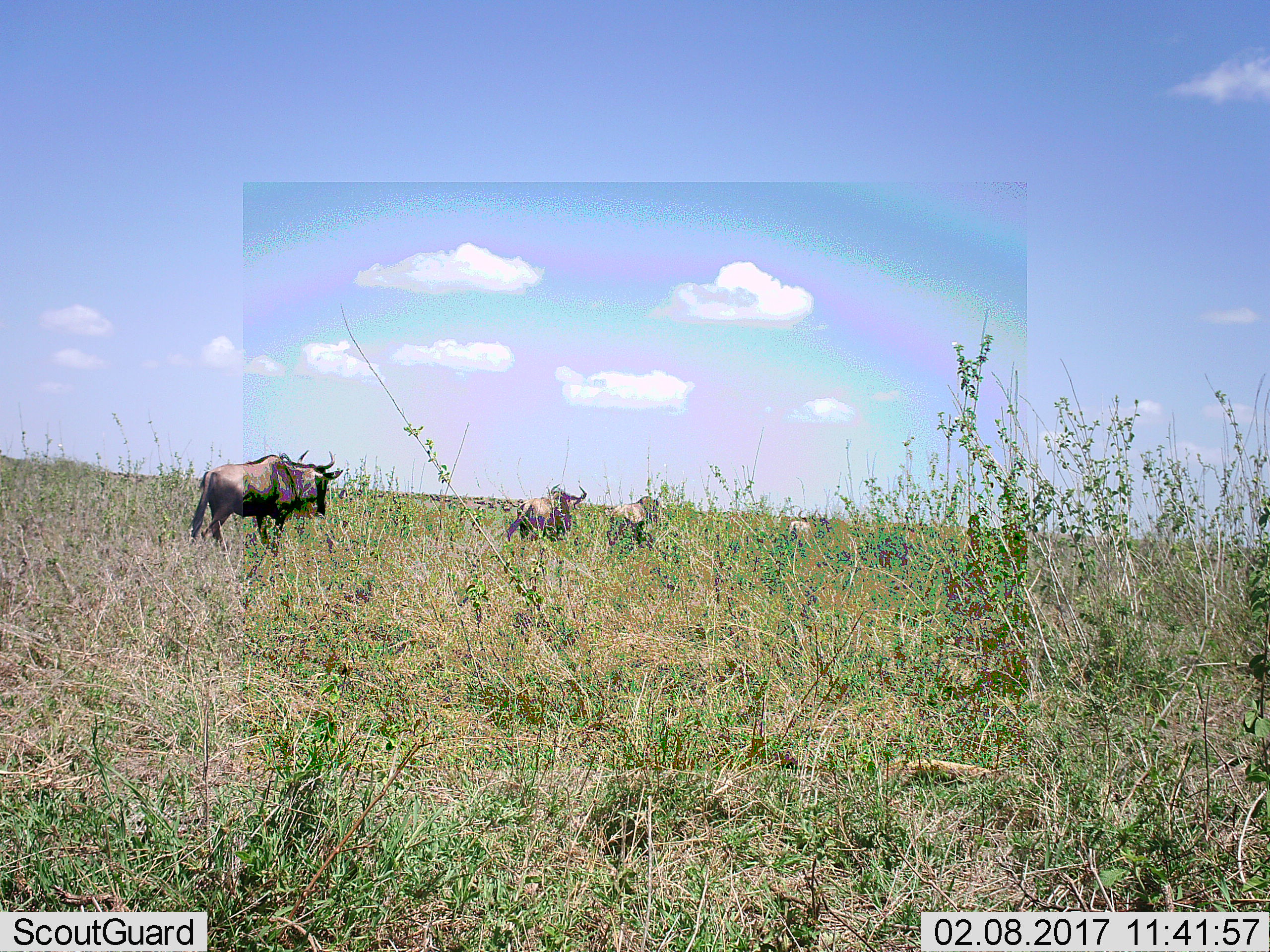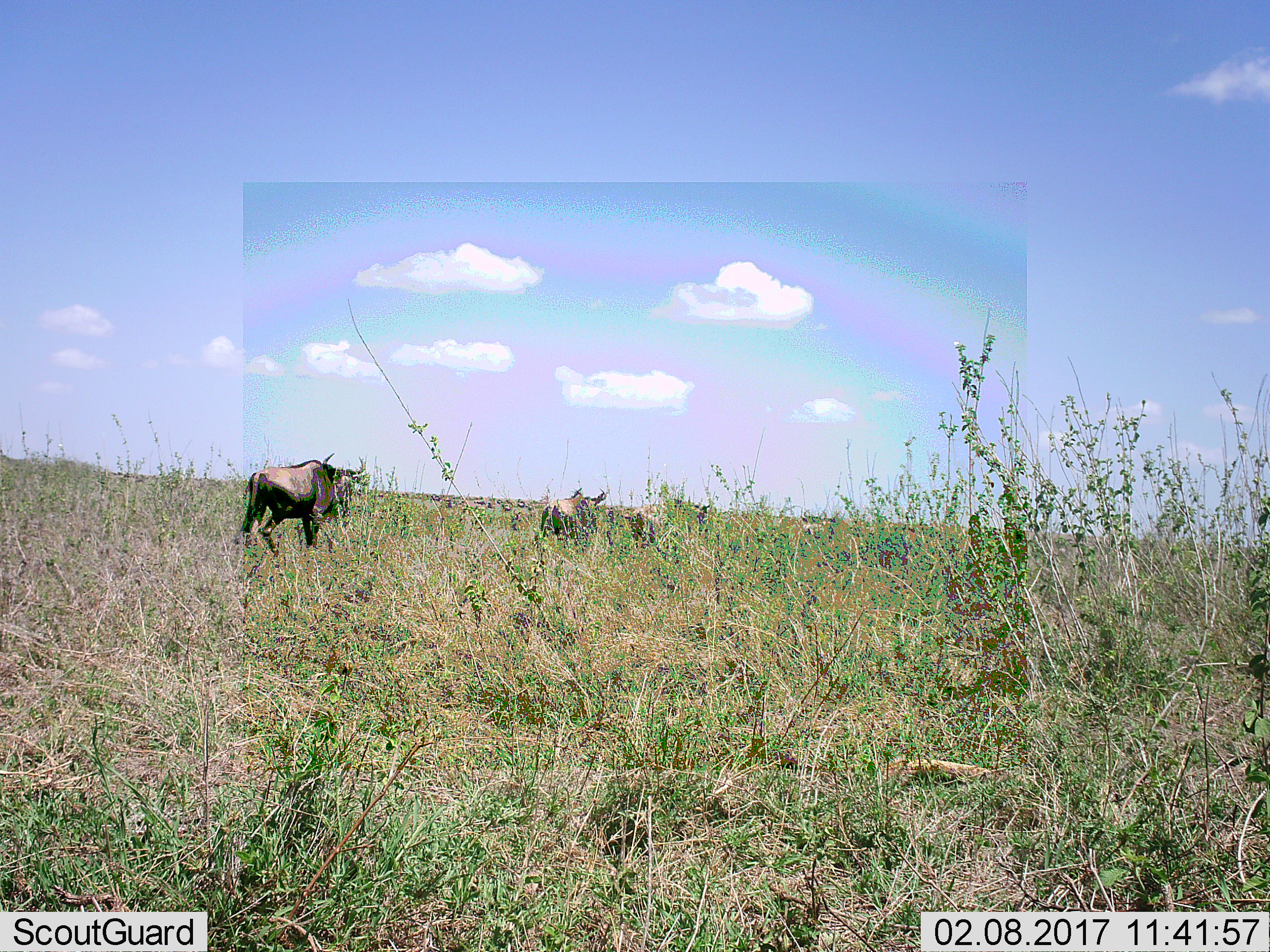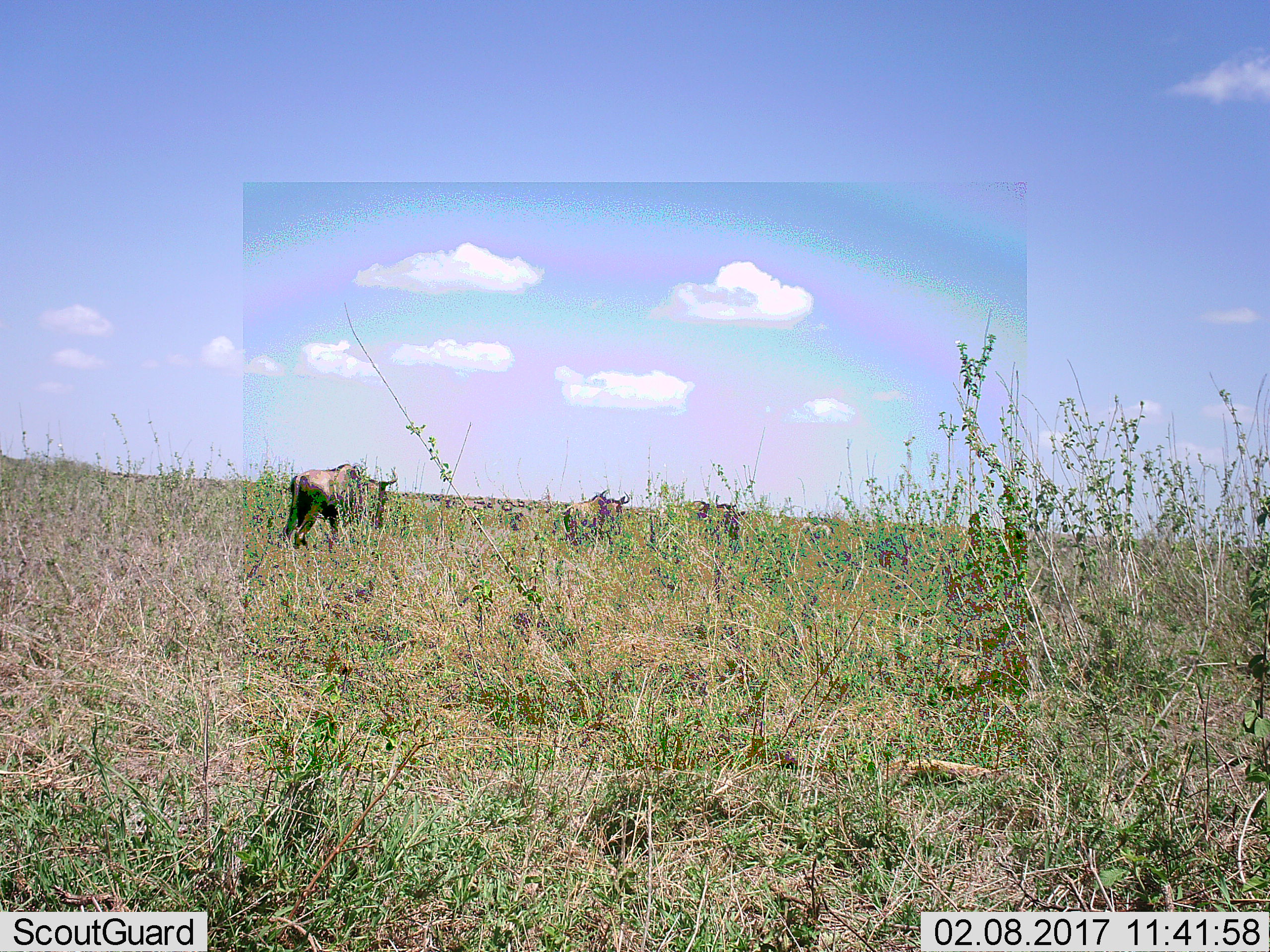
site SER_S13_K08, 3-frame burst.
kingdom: Animalia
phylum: Chordata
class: Mammalia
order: Artiodactyla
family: Bovidae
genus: Connochaetes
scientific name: Connochaetes taurinus taurinus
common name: blue wildebeest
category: wildebeestblue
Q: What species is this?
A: Wildebeestblue (blue wildebeest) (Connochaetes taurinus taurinus).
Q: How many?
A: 4.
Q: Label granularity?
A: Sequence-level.